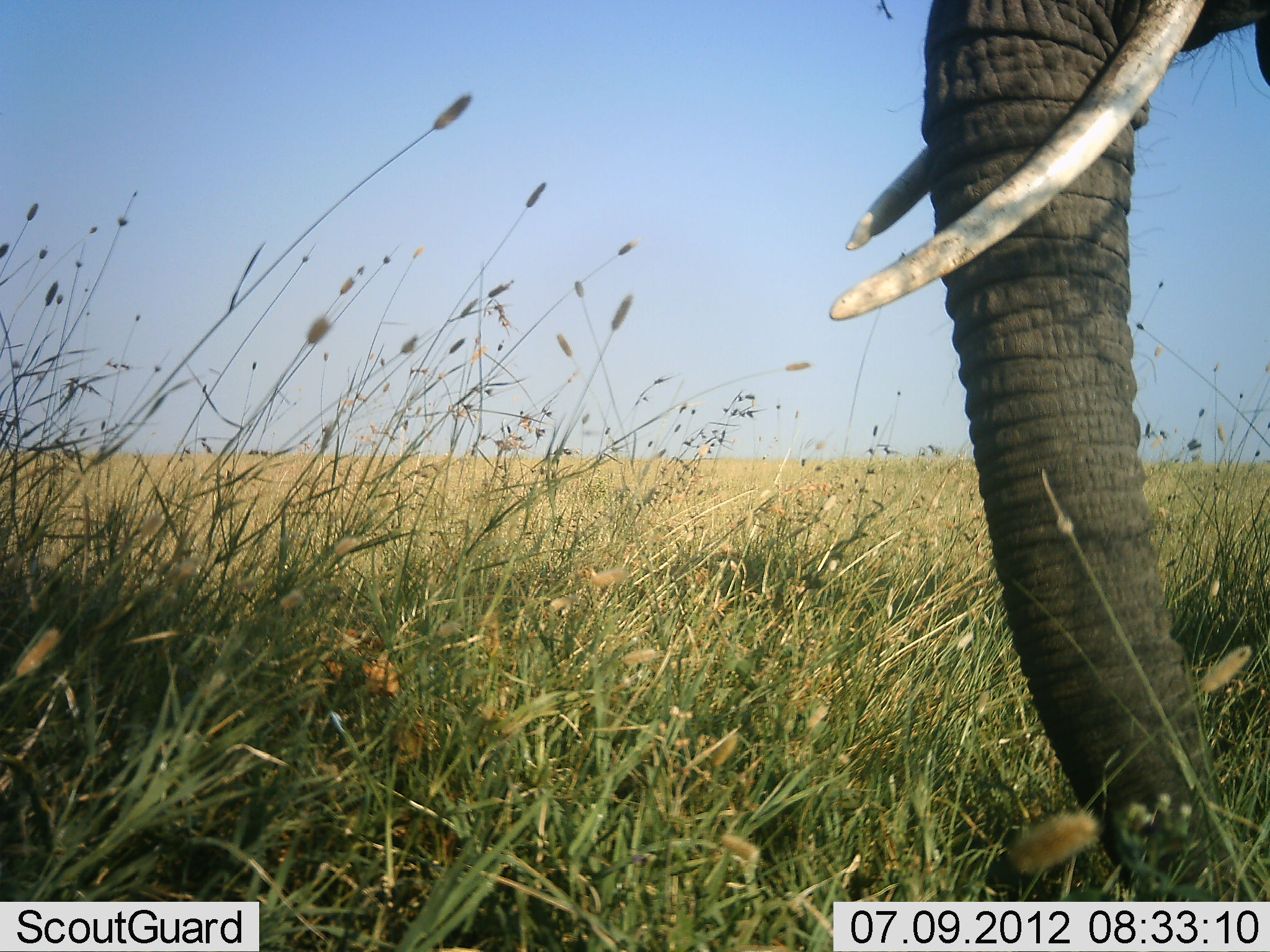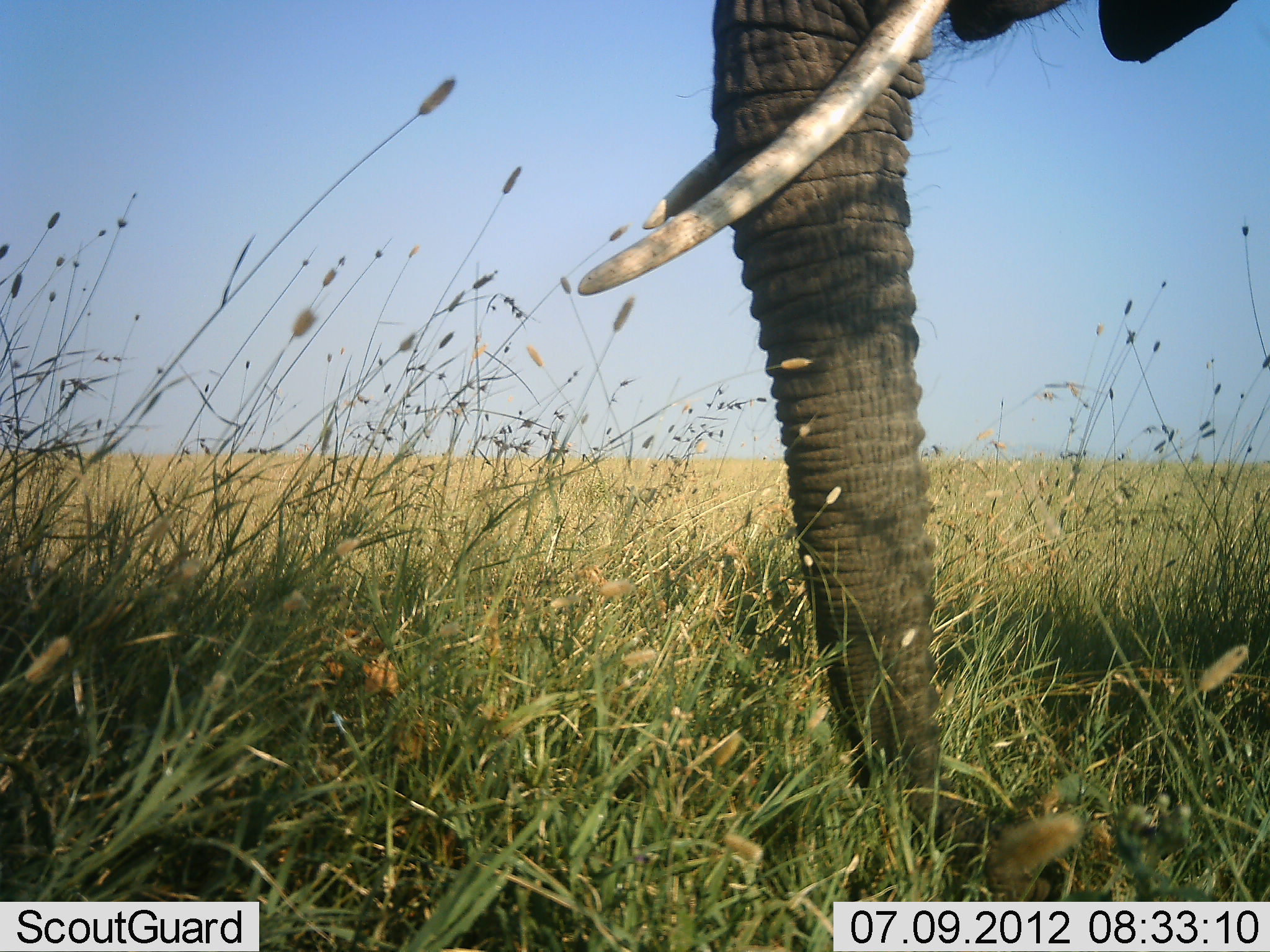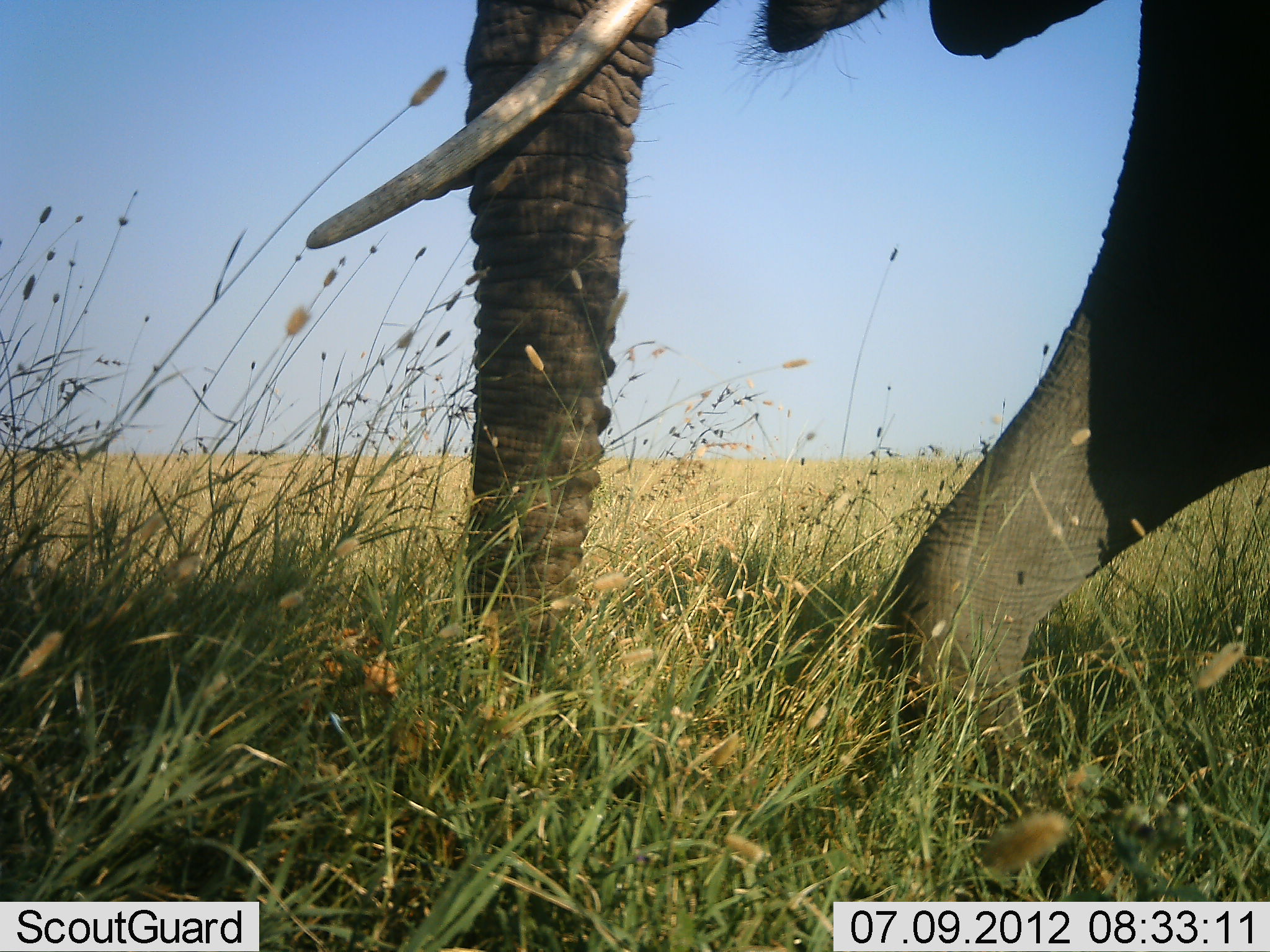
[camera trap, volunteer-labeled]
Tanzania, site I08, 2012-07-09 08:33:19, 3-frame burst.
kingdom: Animalia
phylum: Chordata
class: Mammalia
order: Proboscidea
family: Elephantidae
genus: Loxodonta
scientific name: Loxodonta africana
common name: african bush elephant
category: elephant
Elephant (african bush elephant) (Loxodonta africana), count 1. Behavior (volunteer vote fractions): standing 0%, resting 0%, moving 100%, interacting 0%. Young present (vote fraction): 0%. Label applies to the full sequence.